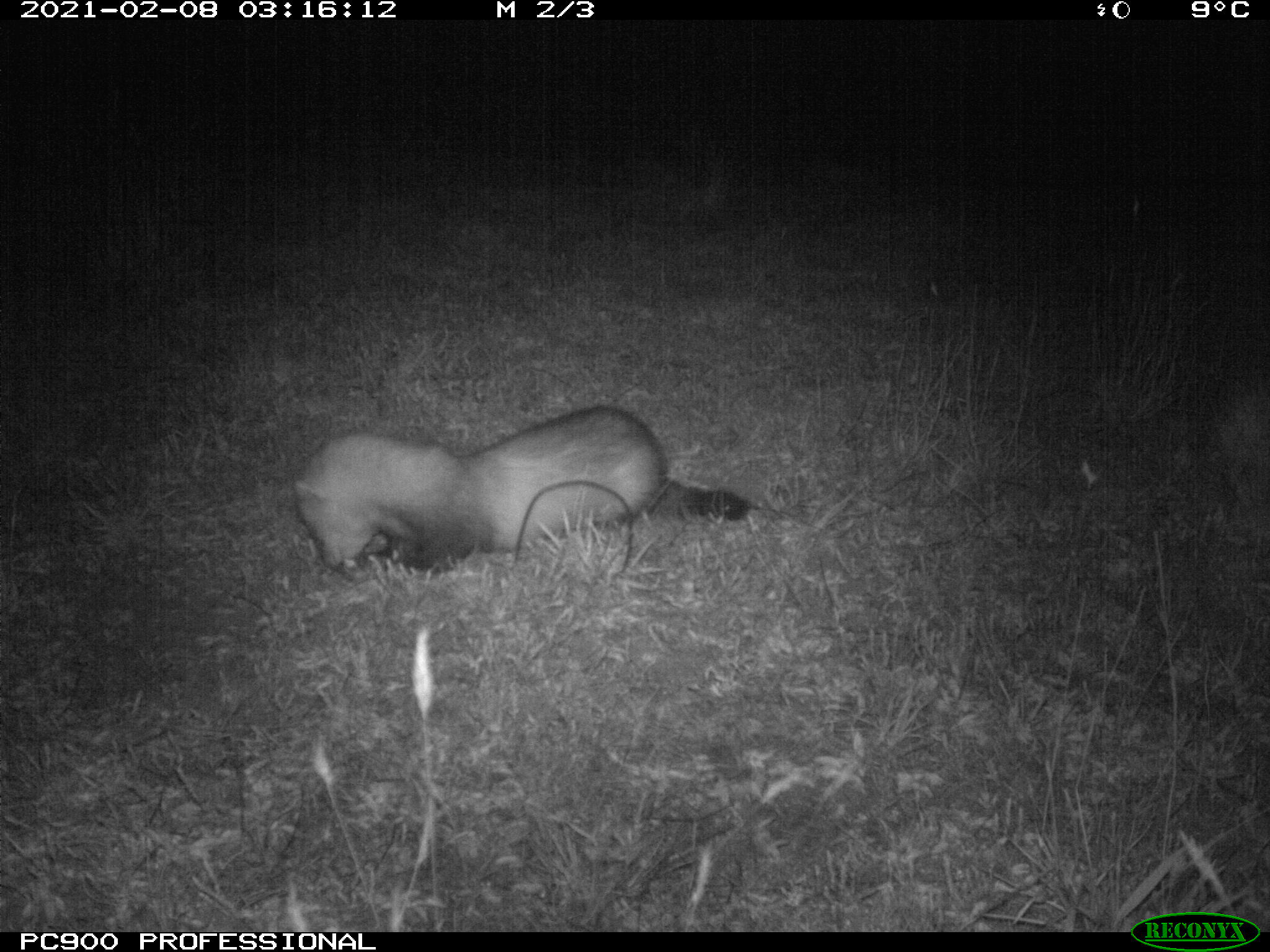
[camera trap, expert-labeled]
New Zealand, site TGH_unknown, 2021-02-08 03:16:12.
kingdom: Animalia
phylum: Chordata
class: Mammalia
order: Carnivora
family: Mustelidae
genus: Mustela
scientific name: Mustela furo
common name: ferret